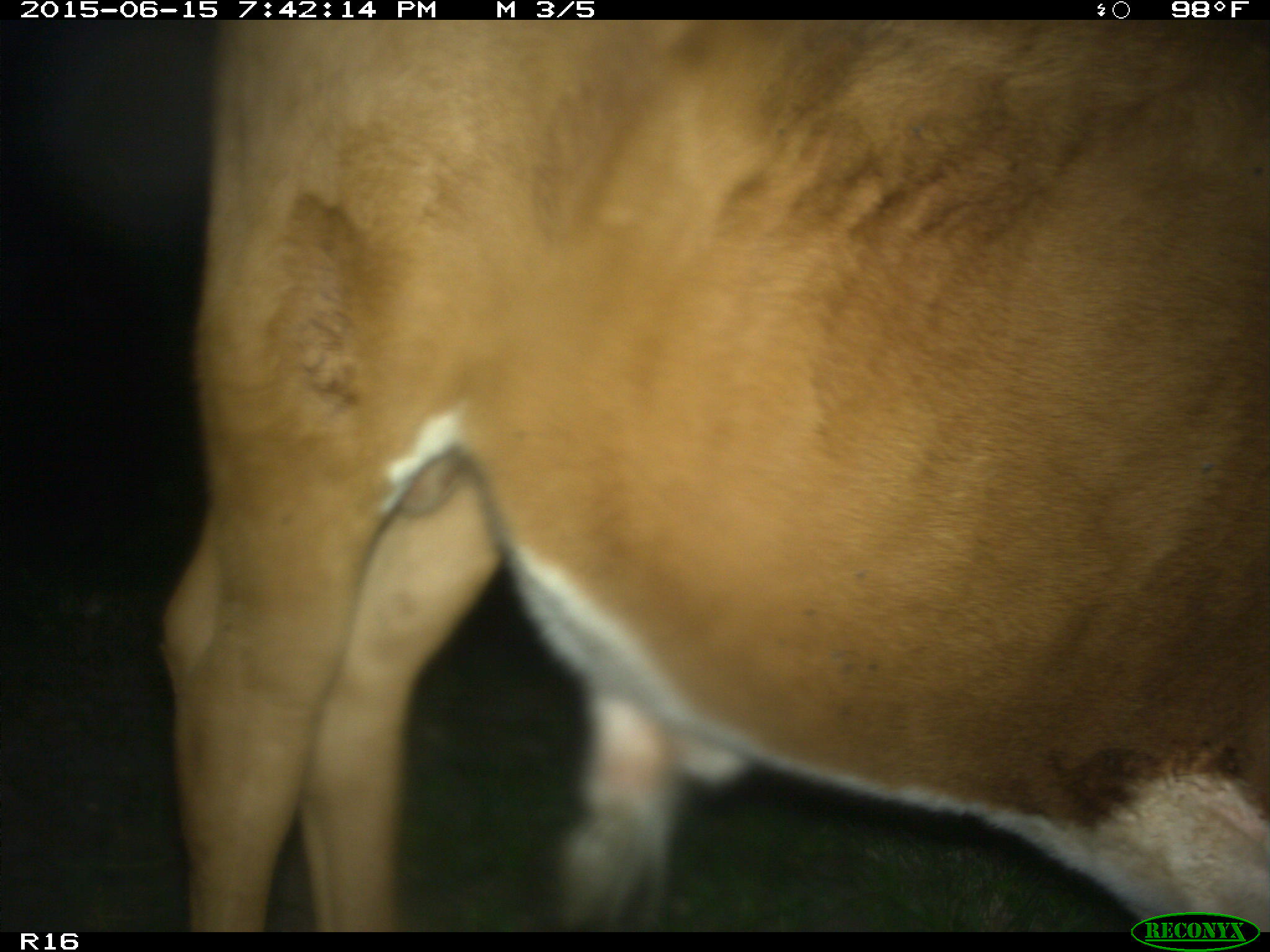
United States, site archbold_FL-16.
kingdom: Animalia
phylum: Chordata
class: Mammalia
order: Artiodactyla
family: Bovidae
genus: Bos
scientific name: Bos taurus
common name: domestic cow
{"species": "Bos taurus (domestic cow)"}